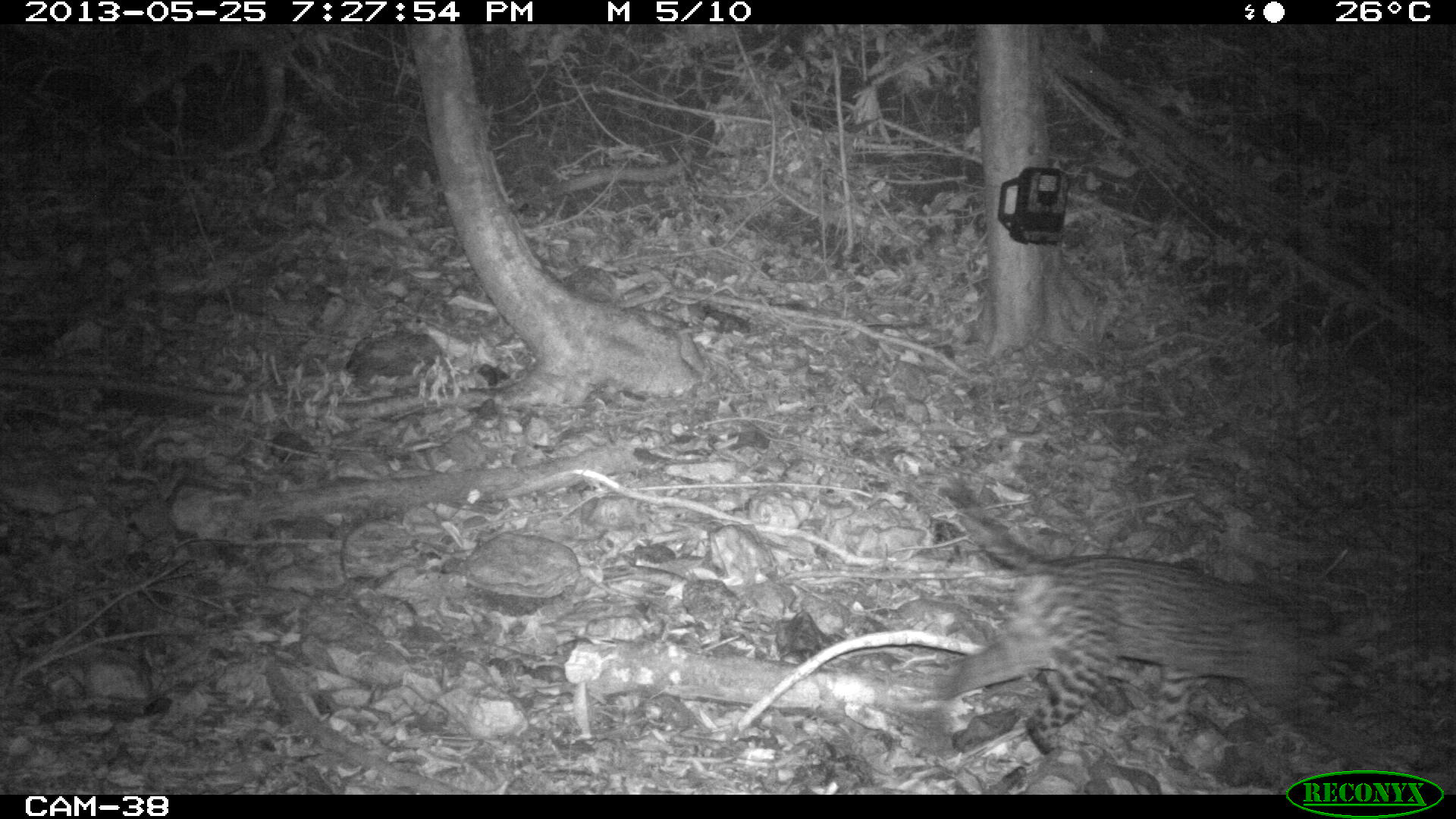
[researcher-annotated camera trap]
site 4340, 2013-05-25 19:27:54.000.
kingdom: Animalia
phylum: Chordata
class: Mammalia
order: Carnivora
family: Felidae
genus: Leopardus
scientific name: Leopardus pardalis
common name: ocelot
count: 1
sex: female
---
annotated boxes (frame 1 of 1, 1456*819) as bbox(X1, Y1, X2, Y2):
leopardus pardalis: bbox(933, 509, 1418, 773)